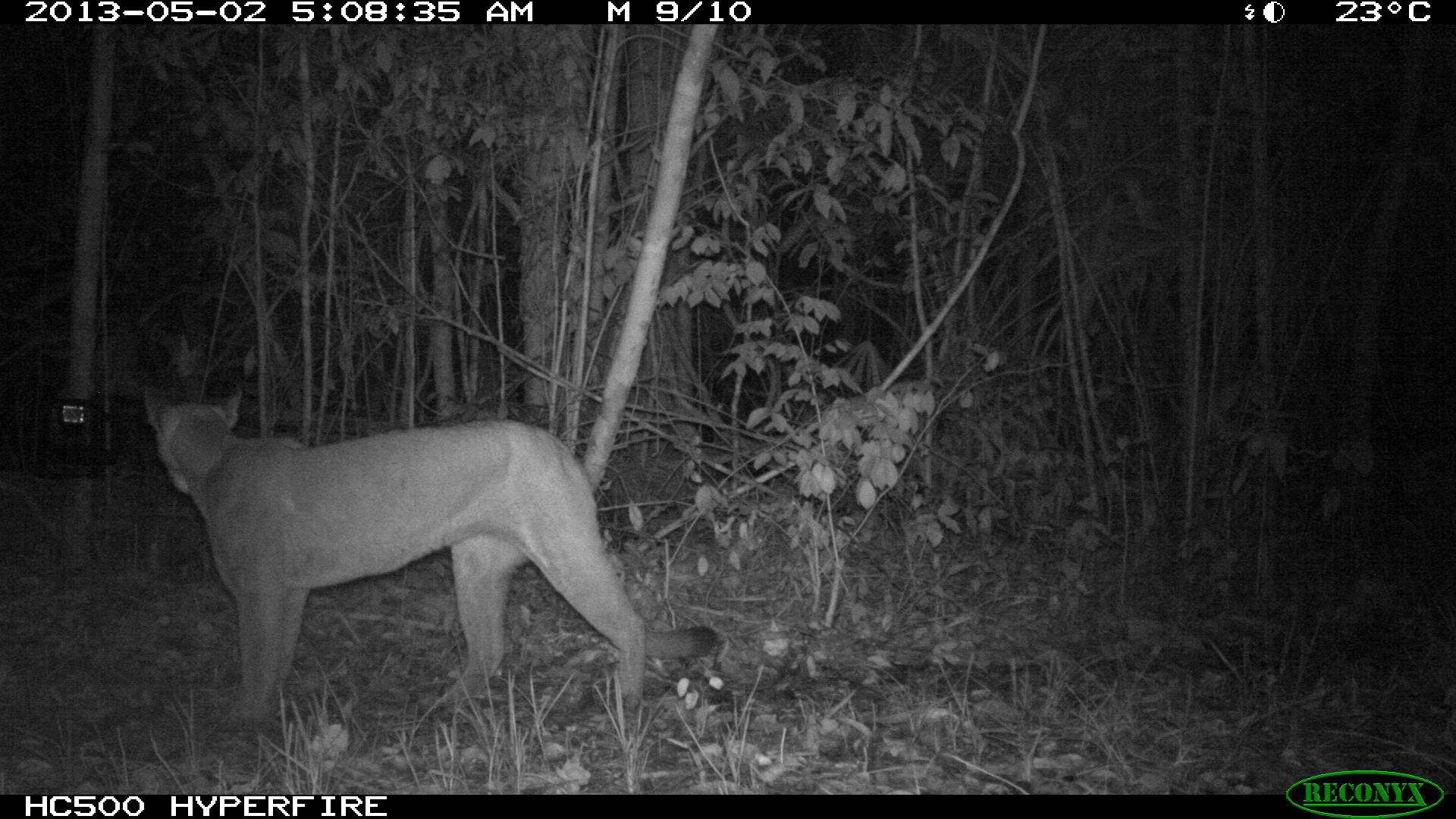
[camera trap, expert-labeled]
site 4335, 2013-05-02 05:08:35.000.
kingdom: Animalia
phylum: Chordata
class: Mammalia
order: Carnivora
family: Felidae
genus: Puma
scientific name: Puma concolor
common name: mountain lion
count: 1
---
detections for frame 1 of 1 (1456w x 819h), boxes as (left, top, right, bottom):
puma concolor: (141, 391, 717, 720)